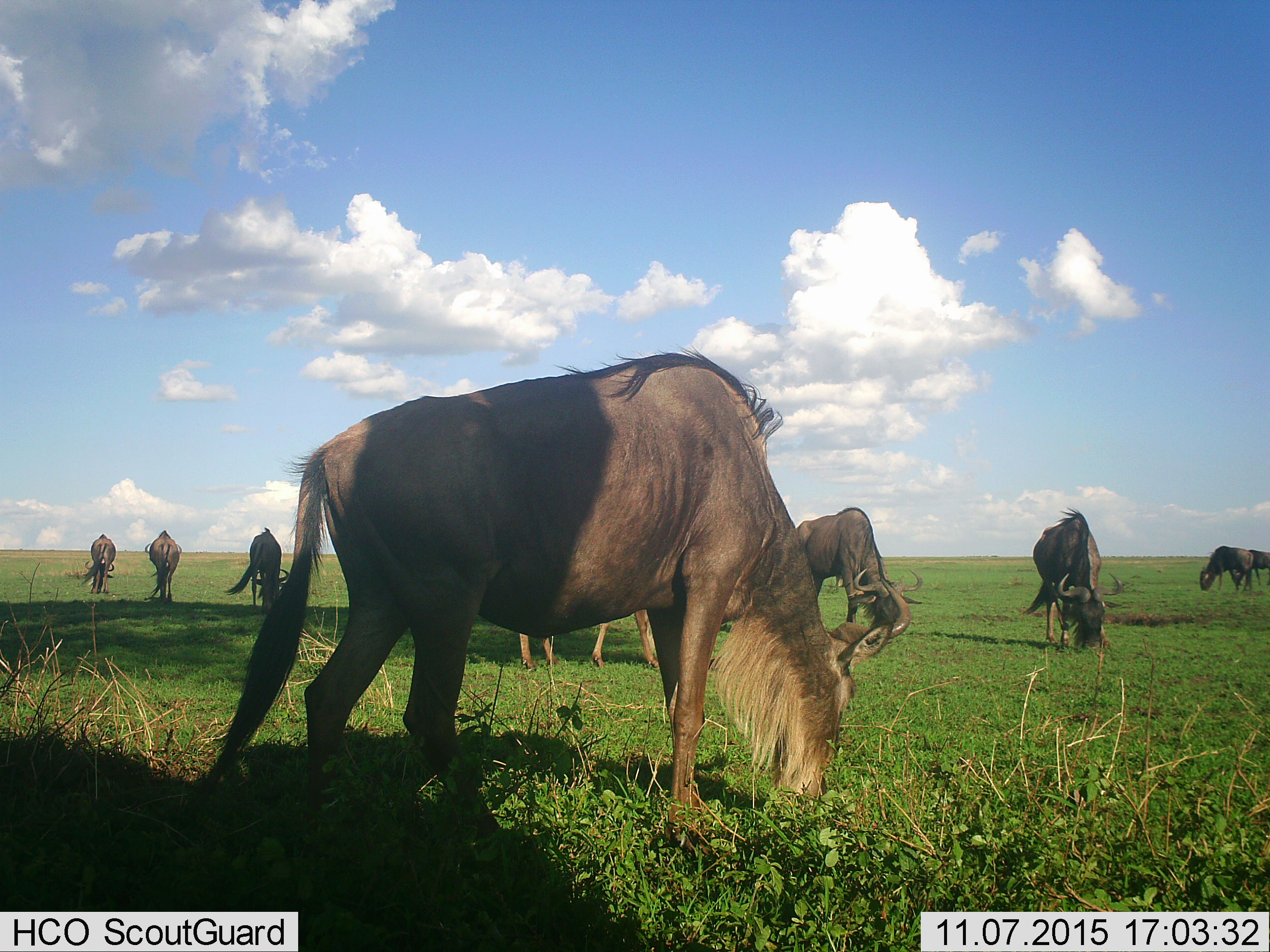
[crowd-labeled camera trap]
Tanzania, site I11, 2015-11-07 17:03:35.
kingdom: Animalia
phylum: Chordata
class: Mammalia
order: Artiodactyla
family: Bovidae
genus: Connochaetes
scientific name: Connochaetes taurinus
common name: blue wildebeest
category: wildebeest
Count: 8.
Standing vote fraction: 22%.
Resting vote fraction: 0%.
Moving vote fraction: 0%.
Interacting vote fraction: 0%.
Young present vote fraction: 0%.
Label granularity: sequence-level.